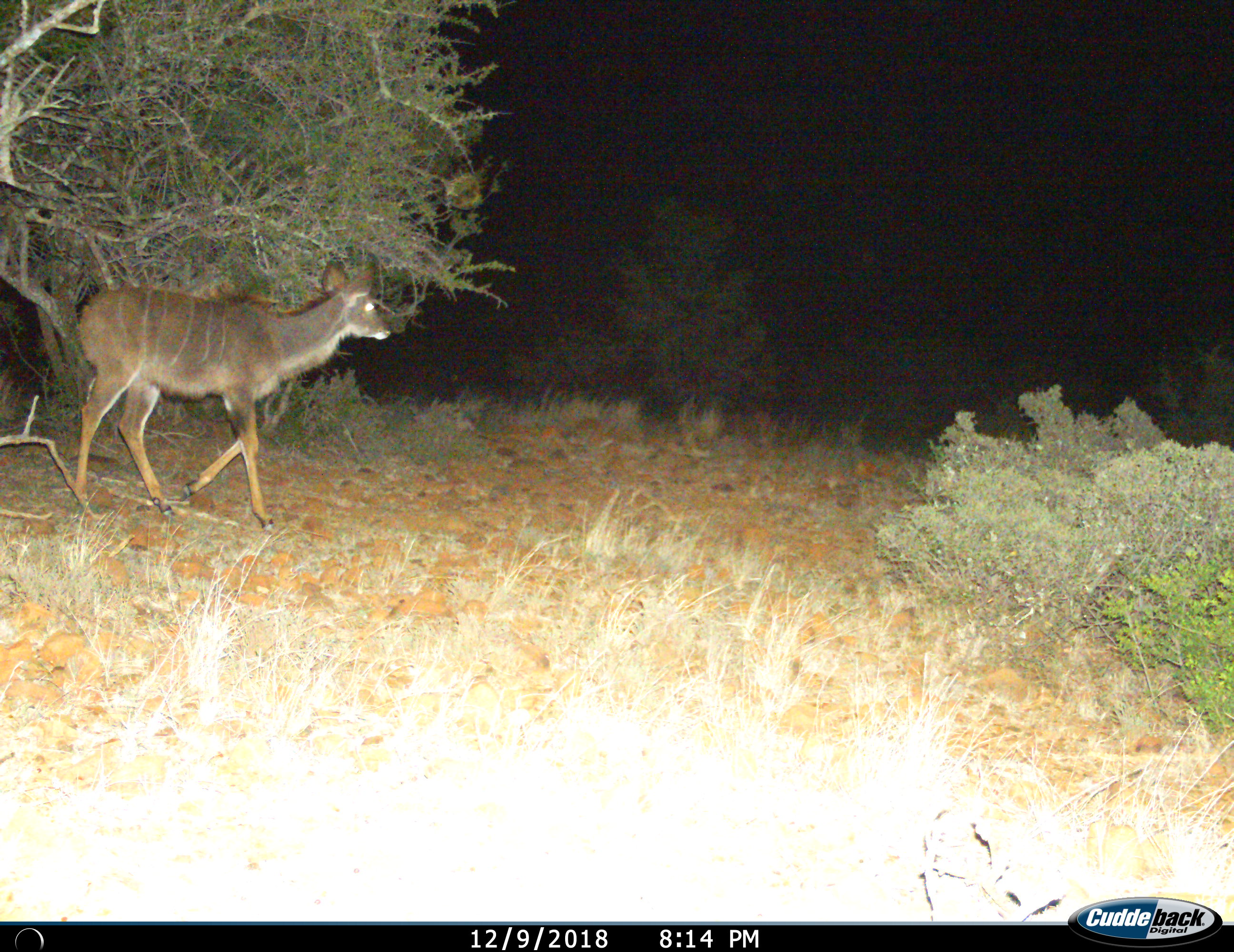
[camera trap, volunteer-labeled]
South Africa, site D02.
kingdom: Animalia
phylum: Chordata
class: Mammalia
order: Artiodactyla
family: Bovidae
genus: Tragelaphus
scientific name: Tragelaphus strepsiceros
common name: greater kudu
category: kudu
Kudu (greater kudu) (Tragelaphus strepsiceros), count 1. Behavior (volunteer vote fractions): standing 22%, resting 0%, moving 78%, interacting 0%. Young present (vote fraction): 0%. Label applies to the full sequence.